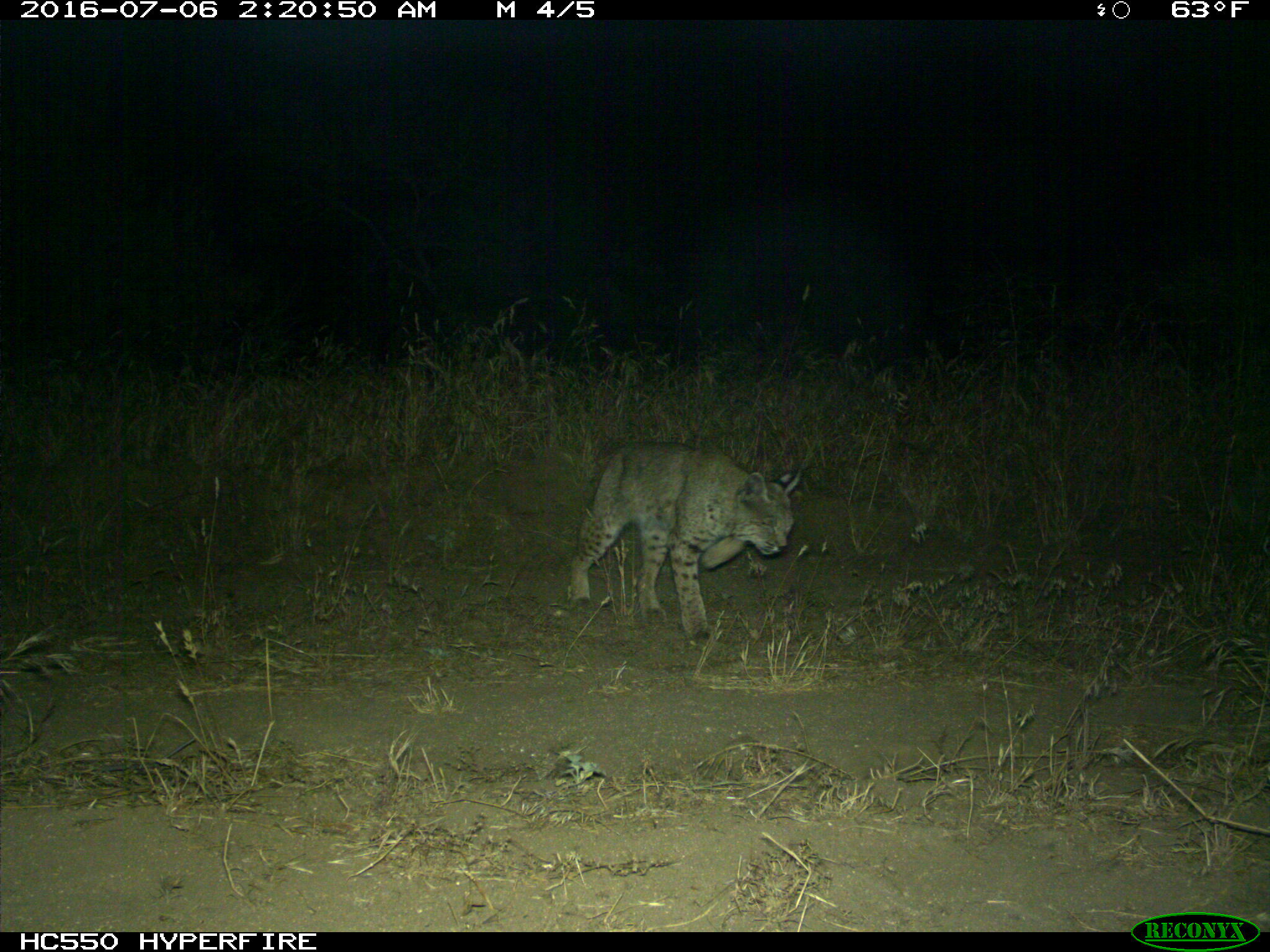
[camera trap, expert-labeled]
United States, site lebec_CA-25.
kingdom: Animalia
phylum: Chordata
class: Mammalia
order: Carnivora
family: Felidae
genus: Lynx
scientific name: Lynx rufus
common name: bobcat